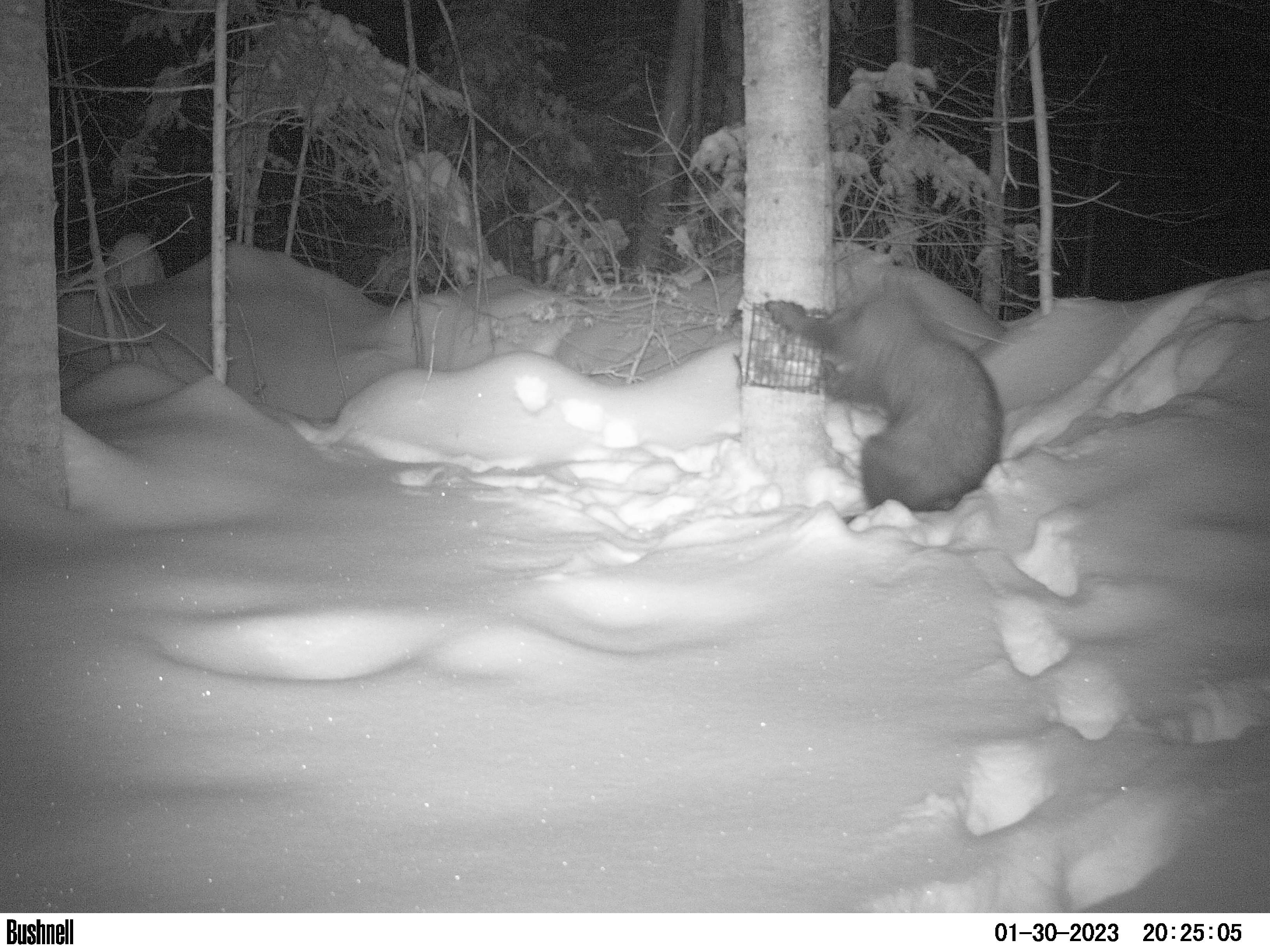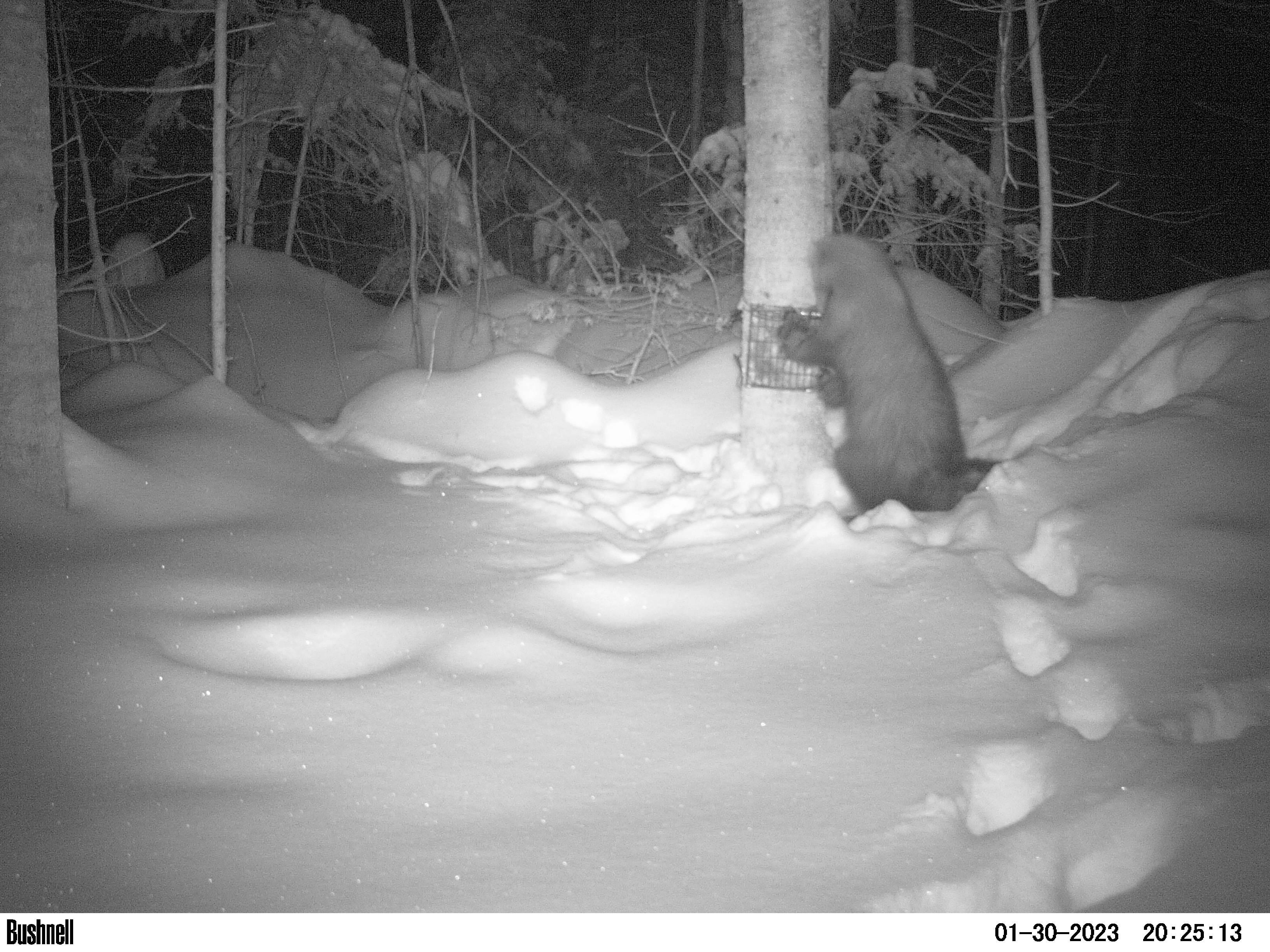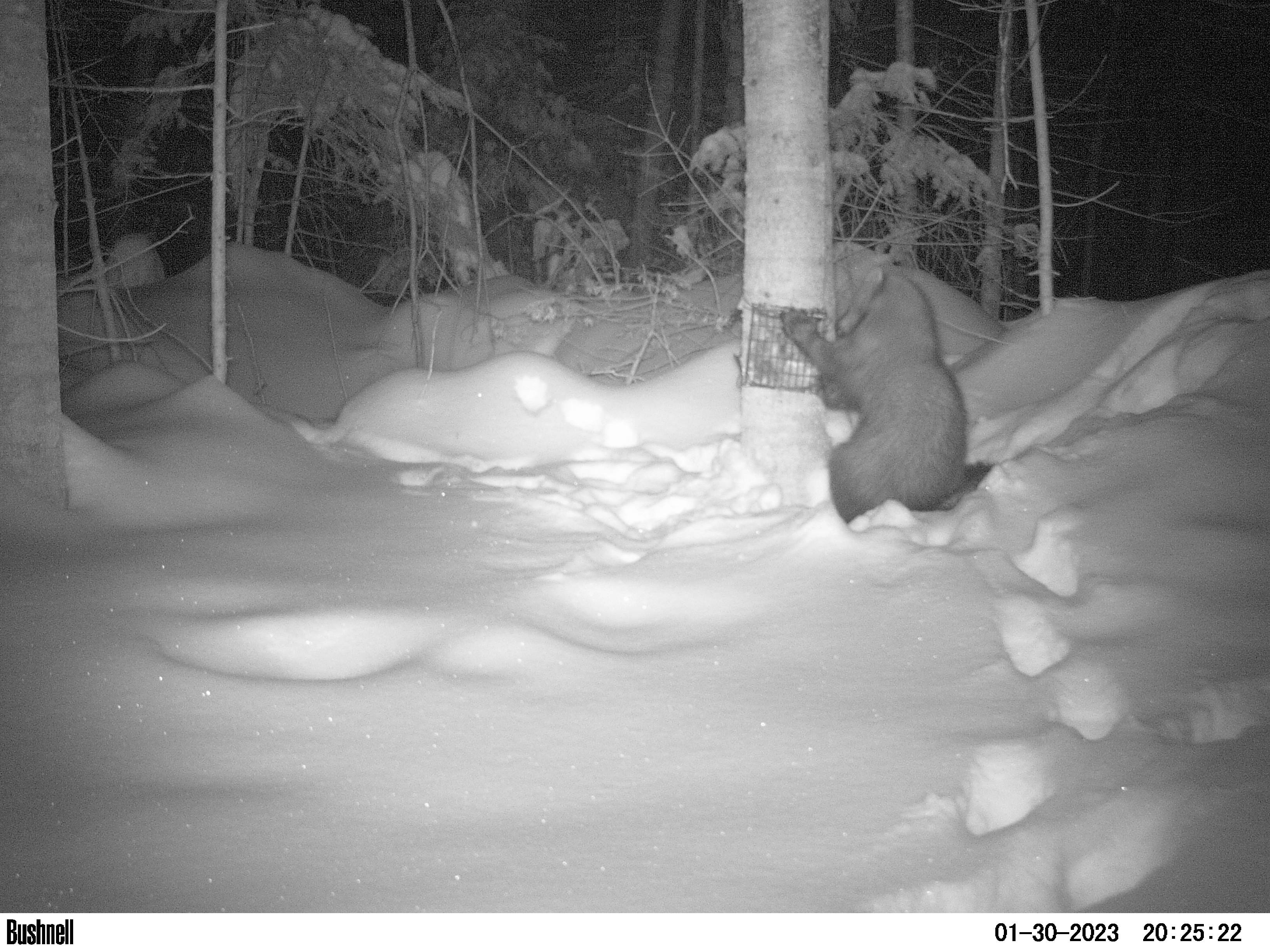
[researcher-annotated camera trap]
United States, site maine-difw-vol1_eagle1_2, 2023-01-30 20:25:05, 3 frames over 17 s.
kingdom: Animalia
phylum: Chordata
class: Mammalia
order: Carnivora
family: Mustelidae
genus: Pekania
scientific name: Pekania pennanti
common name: fisher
Fisher (Pekania pennanti).